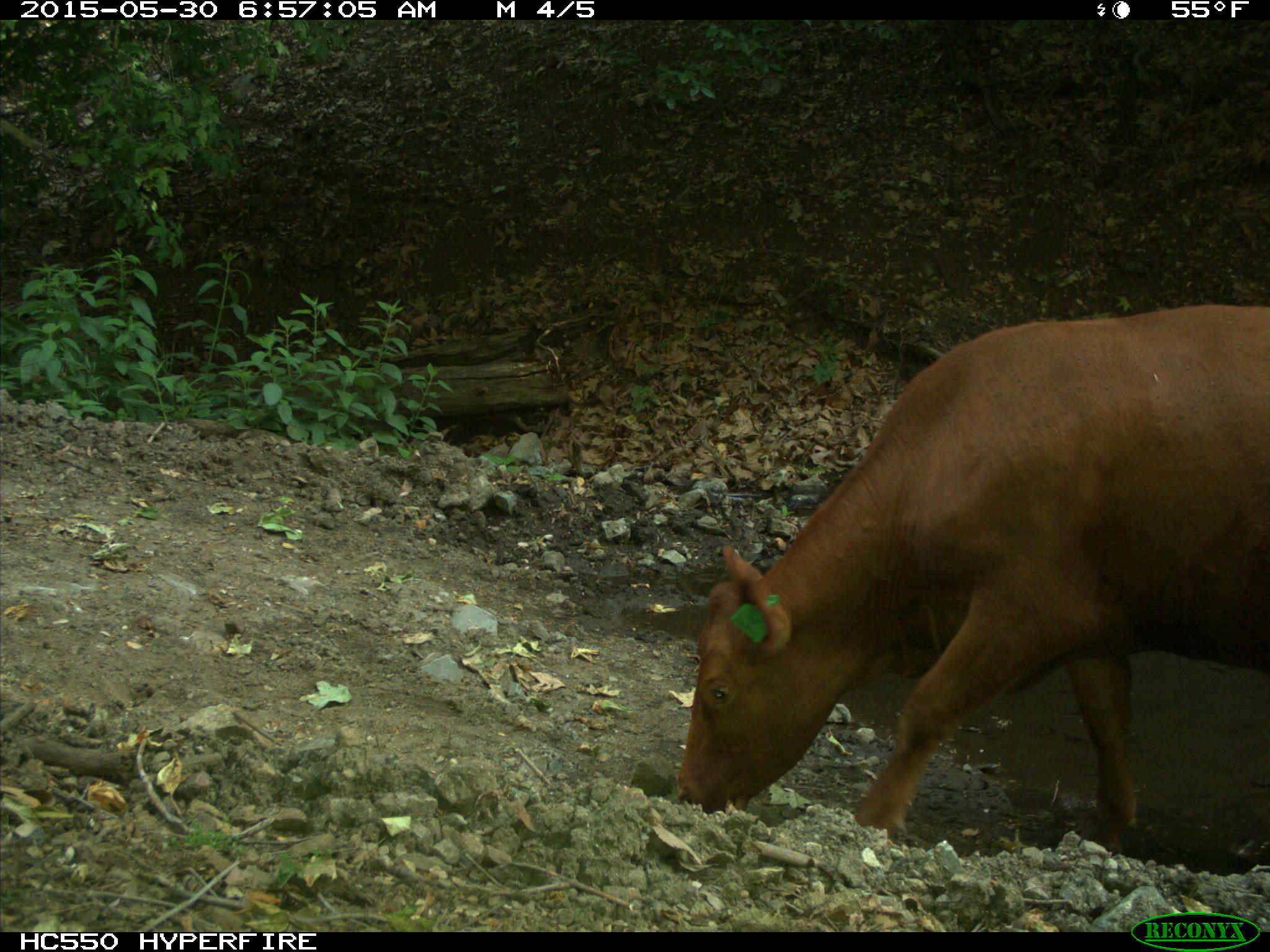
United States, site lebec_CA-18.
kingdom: Animalia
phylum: Chordata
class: Mammalia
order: Artiodactyla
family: Bovidae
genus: Bos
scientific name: Bos taurus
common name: domestic cow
Bos taurus (domestic cow).